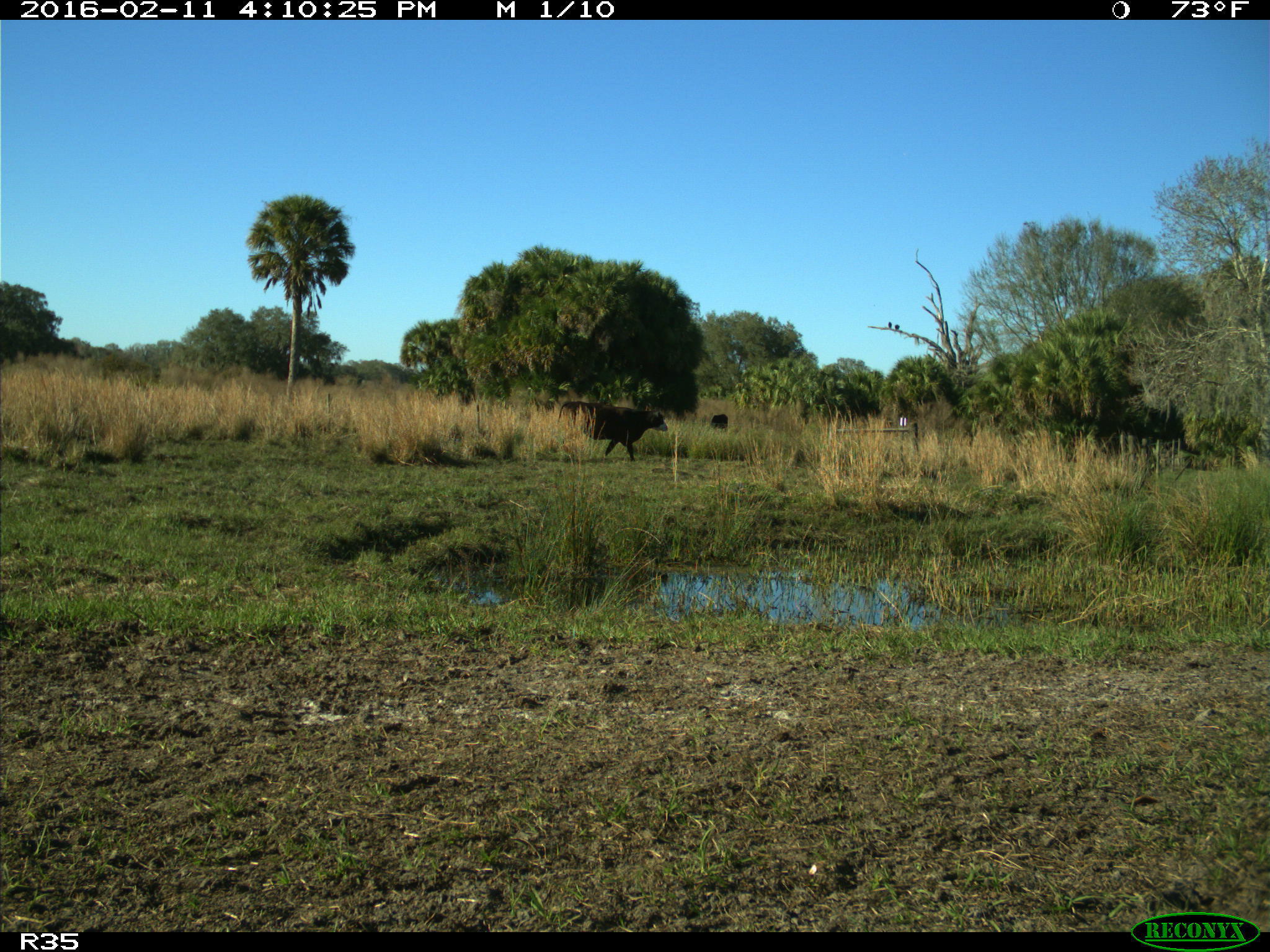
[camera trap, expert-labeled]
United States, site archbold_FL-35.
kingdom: Animalia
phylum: Chordata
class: Mammalia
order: Artiodactyla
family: Bovidae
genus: Bos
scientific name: Bos taurus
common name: domestic cow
Bos taurus (domestic cow).